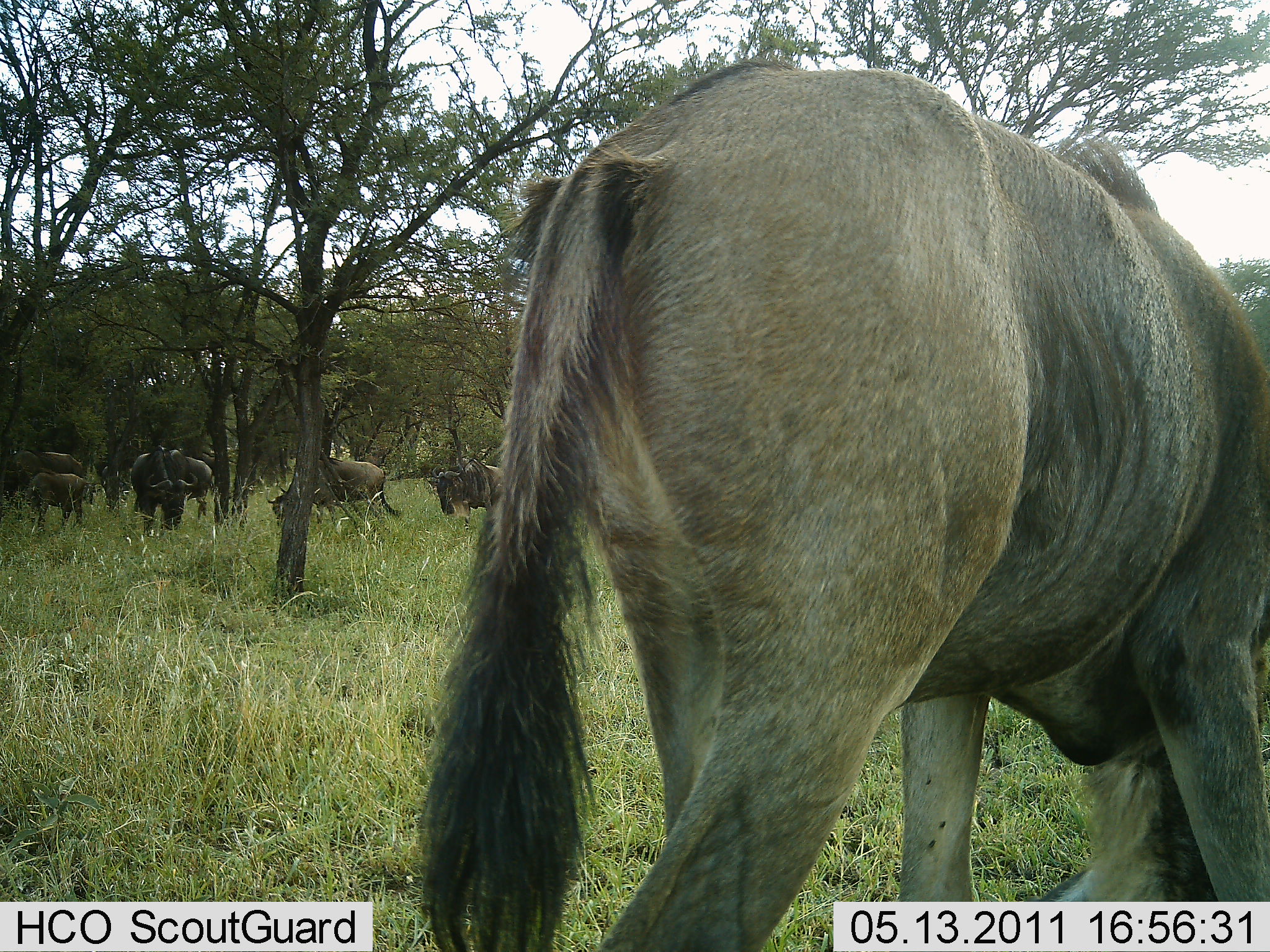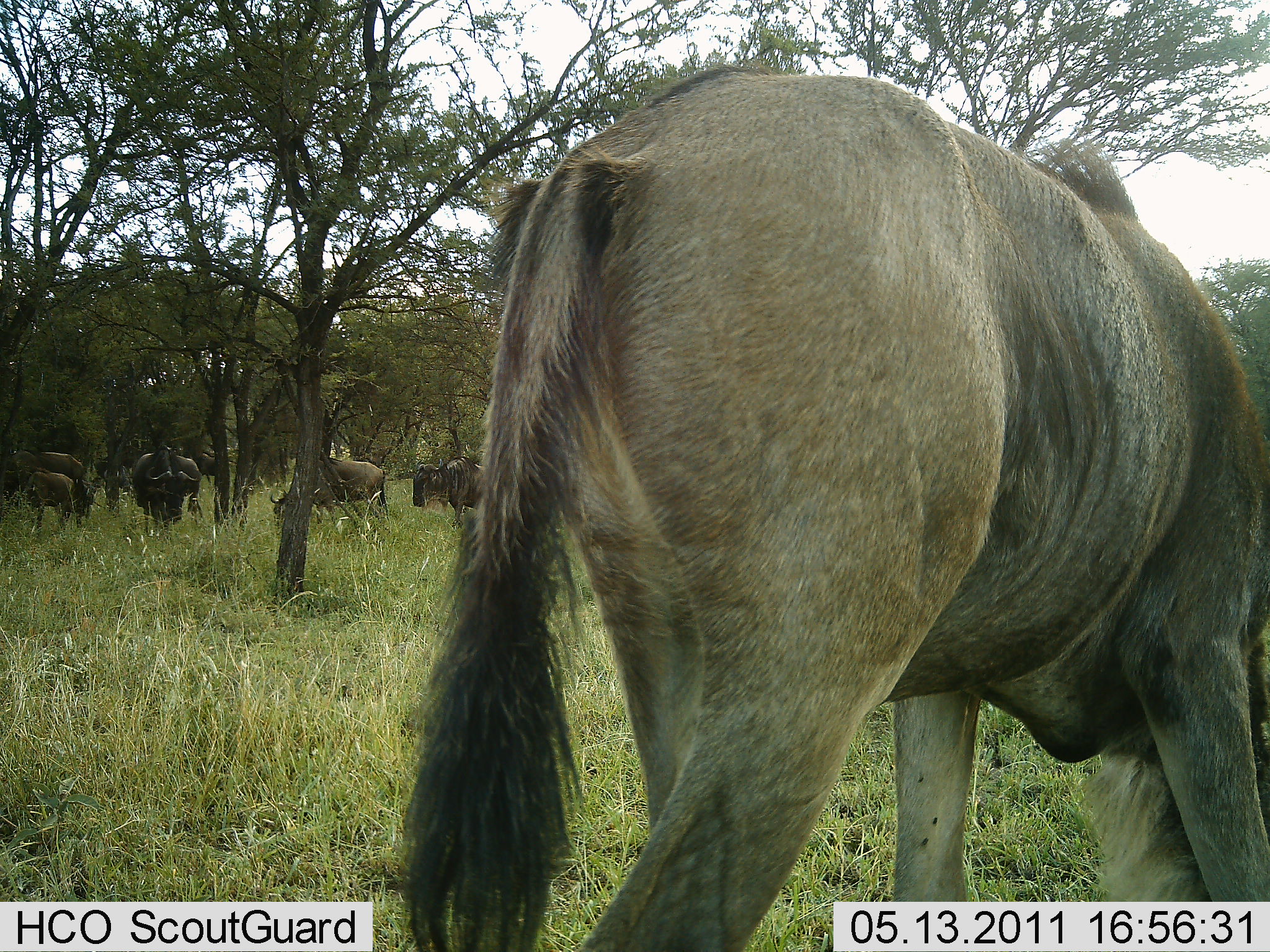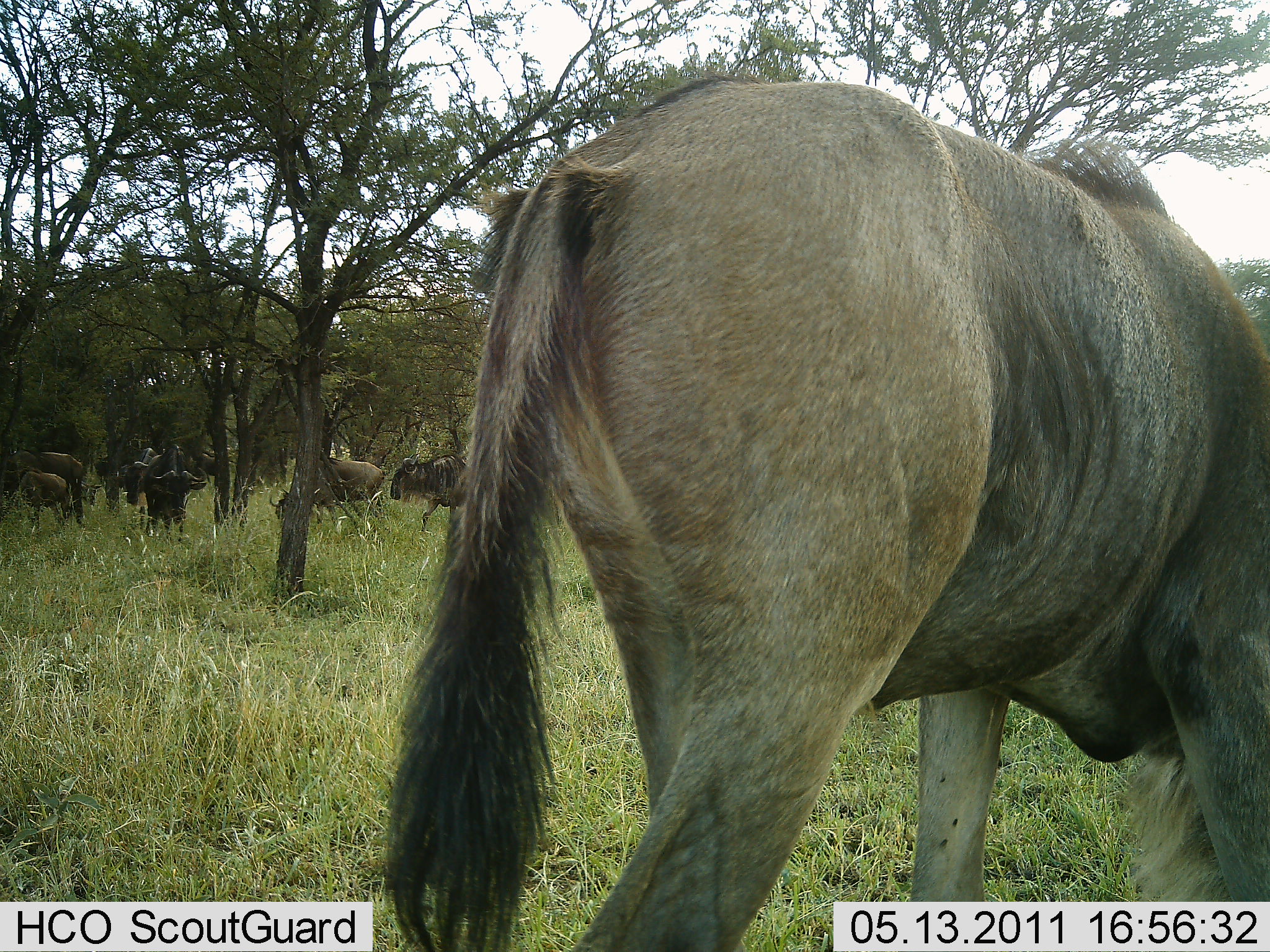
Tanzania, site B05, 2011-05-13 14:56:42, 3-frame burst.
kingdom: Animalia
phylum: Chordata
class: Mammalia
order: Artiodactyla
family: Bovidae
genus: Connochaetes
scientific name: Connochaetes taurinus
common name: blue wildebeest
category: wildebeest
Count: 7.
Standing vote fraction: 23%.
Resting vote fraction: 0%.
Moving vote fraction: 23%.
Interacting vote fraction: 0%.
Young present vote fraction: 0%.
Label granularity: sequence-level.